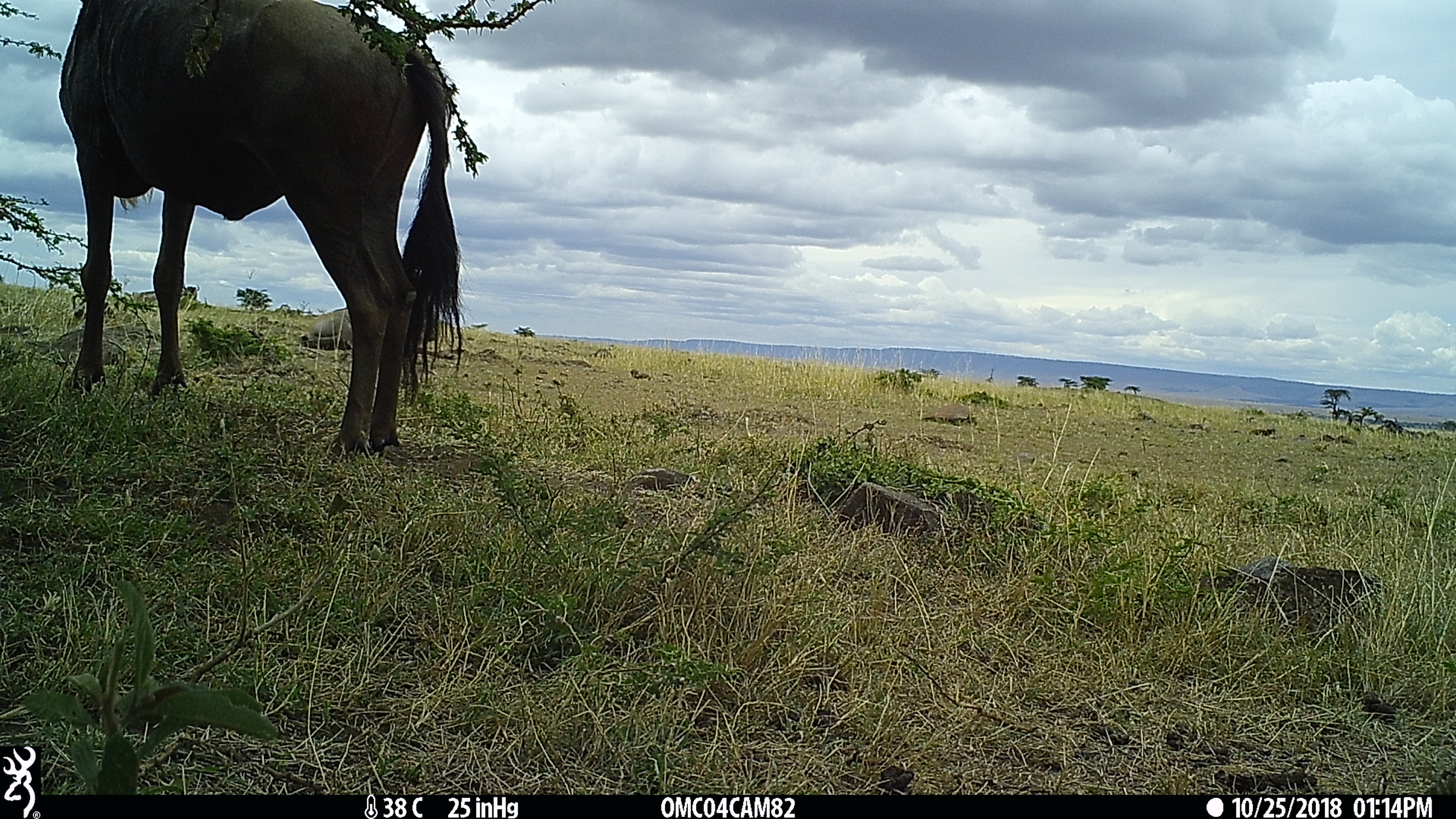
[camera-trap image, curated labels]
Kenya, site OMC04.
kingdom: Animalia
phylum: Chordata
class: Mammalia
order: Artiodactyla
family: Bovidae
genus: Connochaetes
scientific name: Connochaetes taurinus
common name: blue wildebeest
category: wildebeest